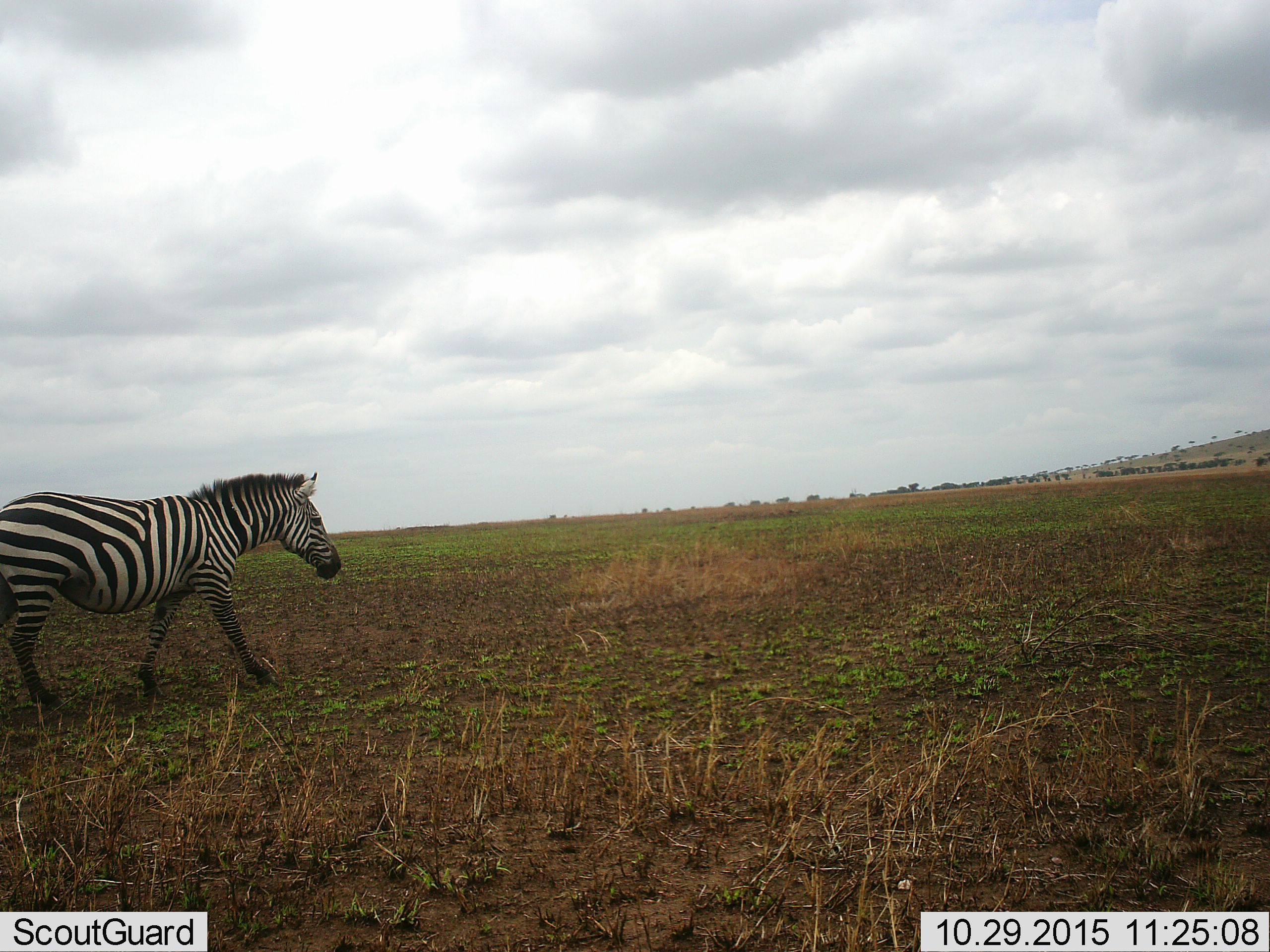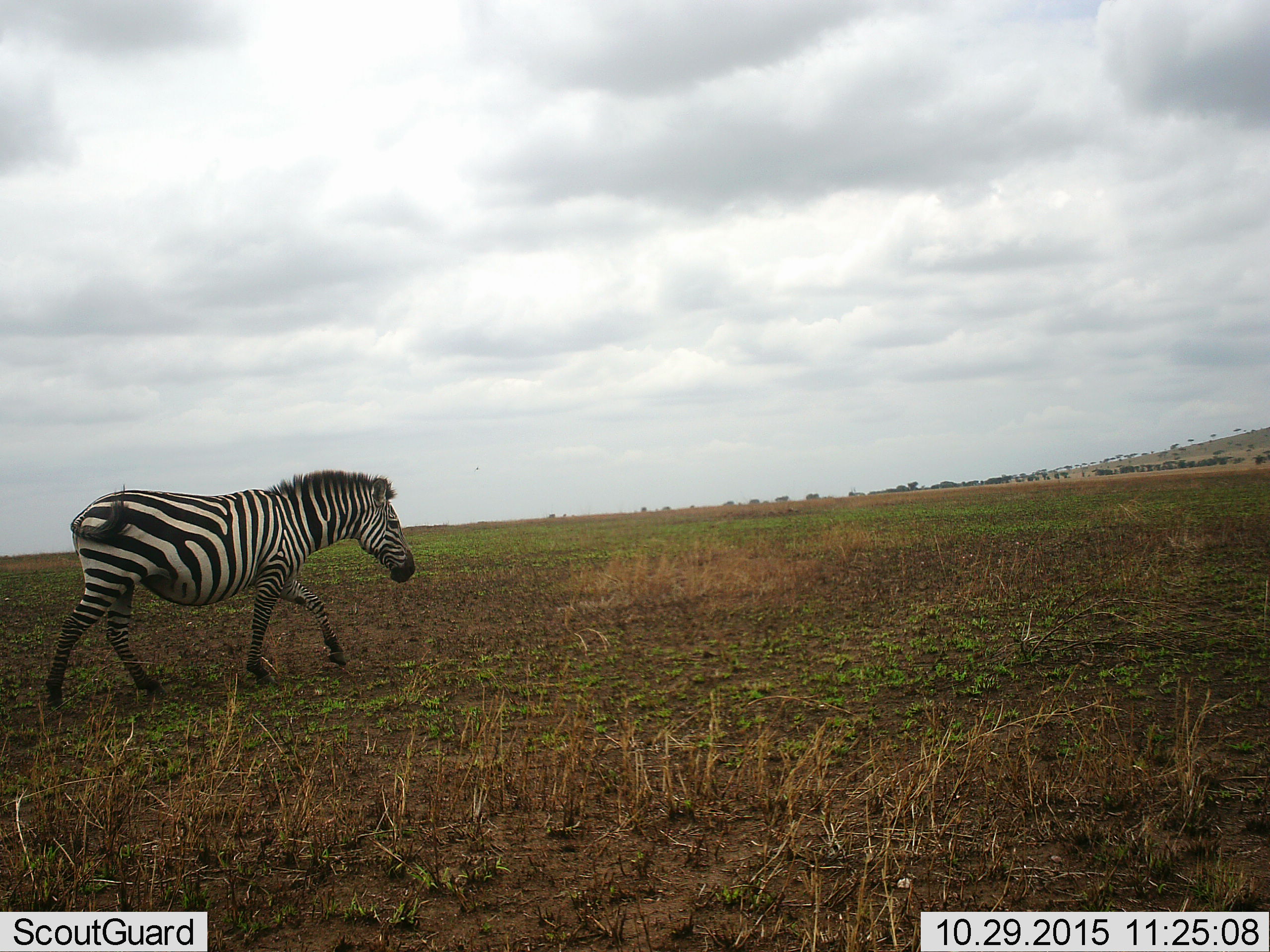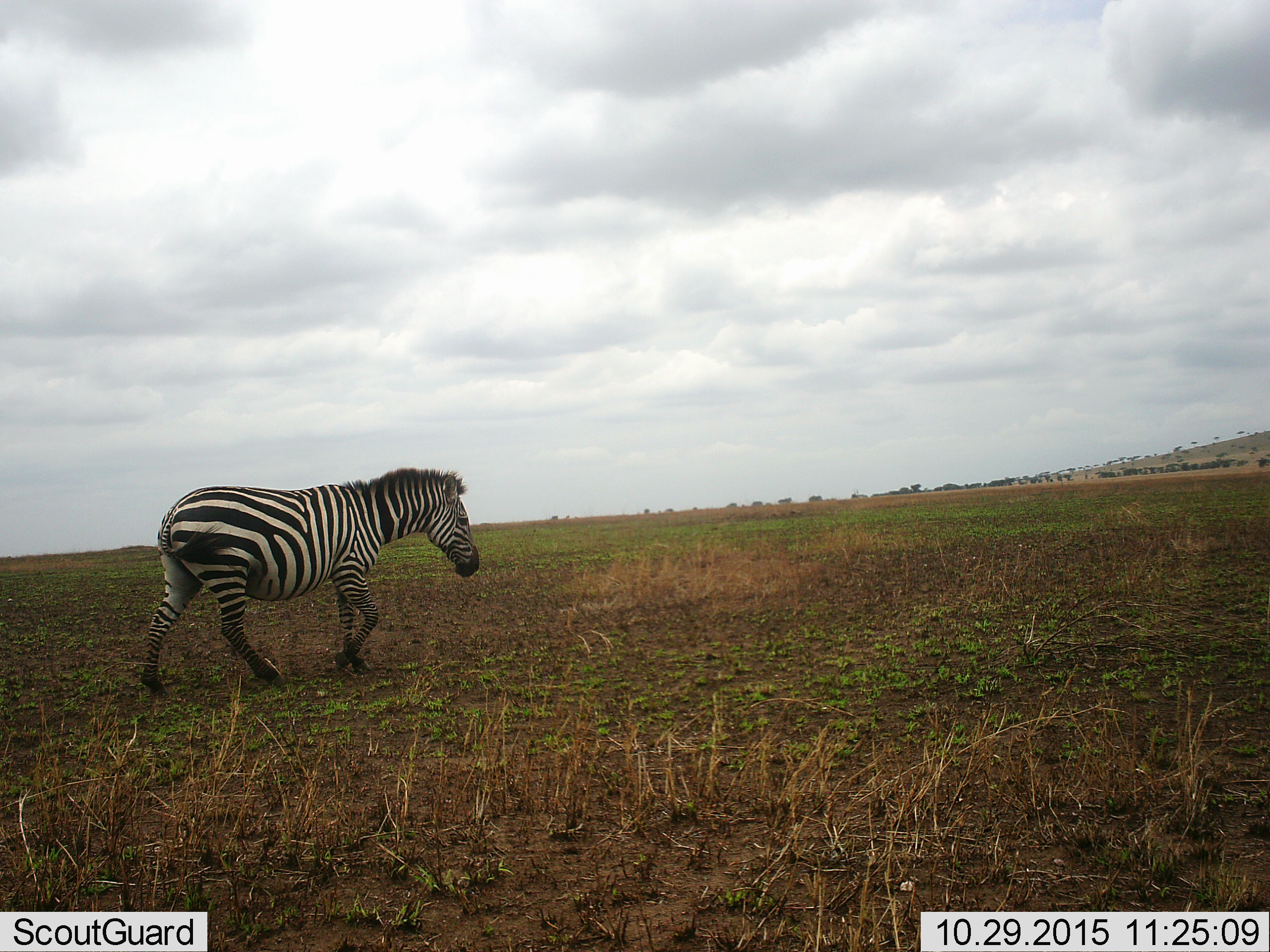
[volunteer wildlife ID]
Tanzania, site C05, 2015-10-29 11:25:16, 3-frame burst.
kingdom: Animalia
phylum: Chordata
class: Mammalia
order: Perissodactyla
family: Equidae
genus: Equus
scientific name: Equus quagga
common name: plains zebra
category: zebra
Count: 1.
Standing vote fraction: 0%.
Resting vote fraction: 0%.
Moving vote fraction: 100%.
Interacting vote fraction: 0%.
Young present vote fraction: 0%.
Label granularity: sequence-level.